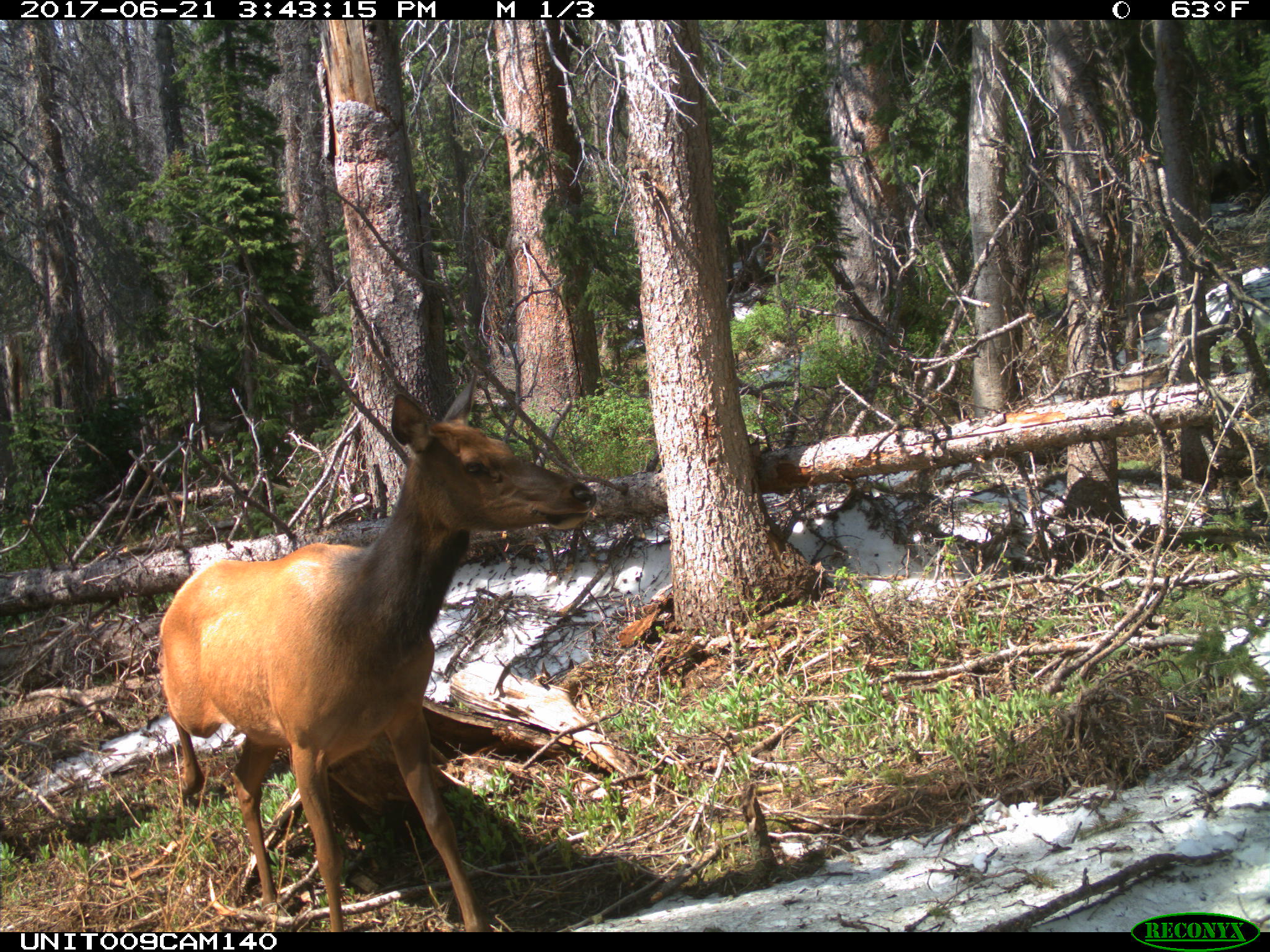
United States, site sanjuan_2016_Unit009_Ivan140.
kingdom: Animalia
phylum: Chordata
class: Mammalia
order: Artiodactyla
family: Cervidae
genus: Cervus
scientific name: Cervus elaphus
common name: red deer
Cervus elaphus (red deer).